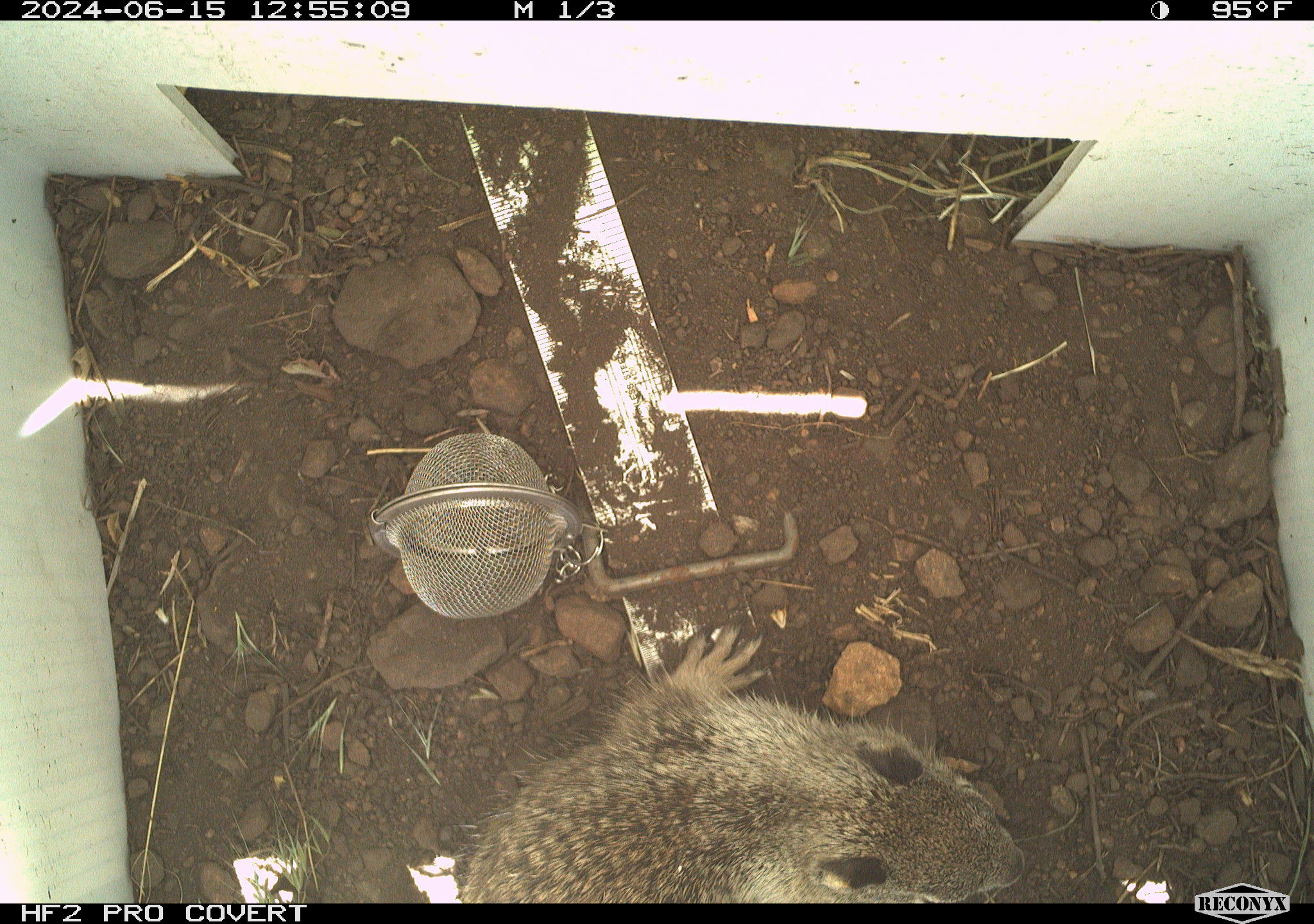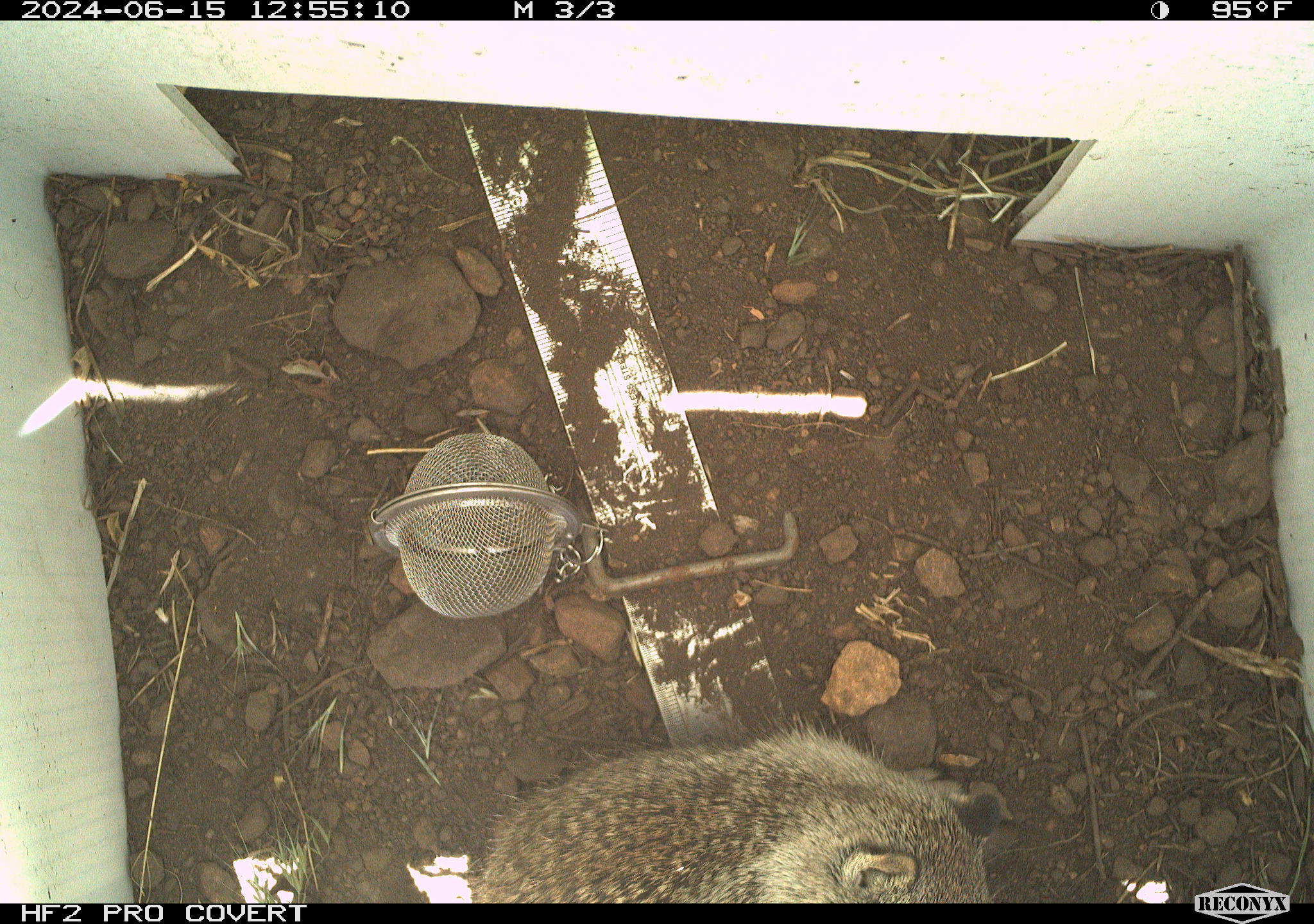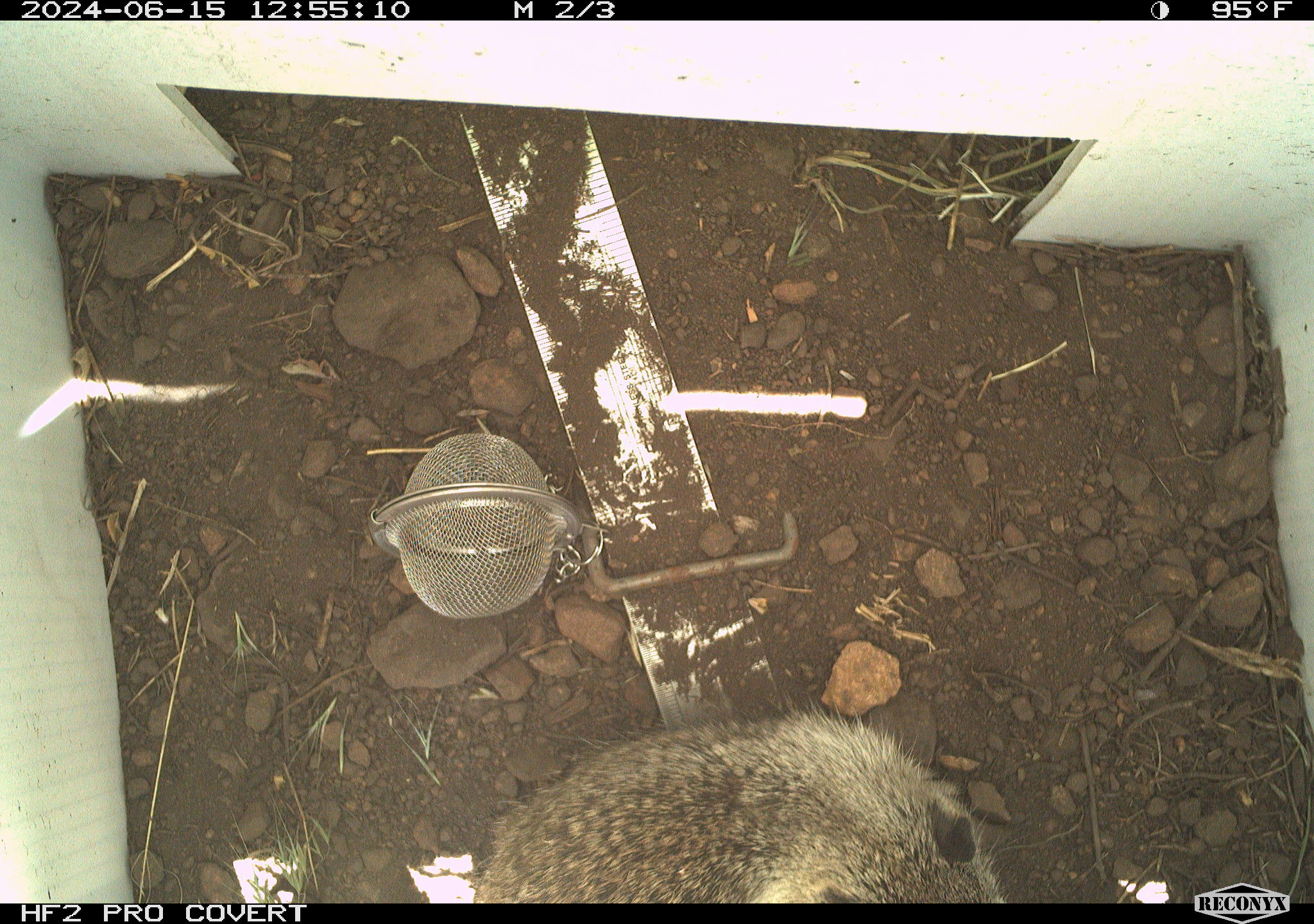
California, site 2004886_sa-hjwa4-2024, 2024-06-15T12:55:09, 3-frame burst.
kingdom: Animalia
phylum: Chordata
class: Mammalia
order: Rodentia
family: Sciuridae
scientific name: Sciuridae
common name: squirrels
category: sciuridae family